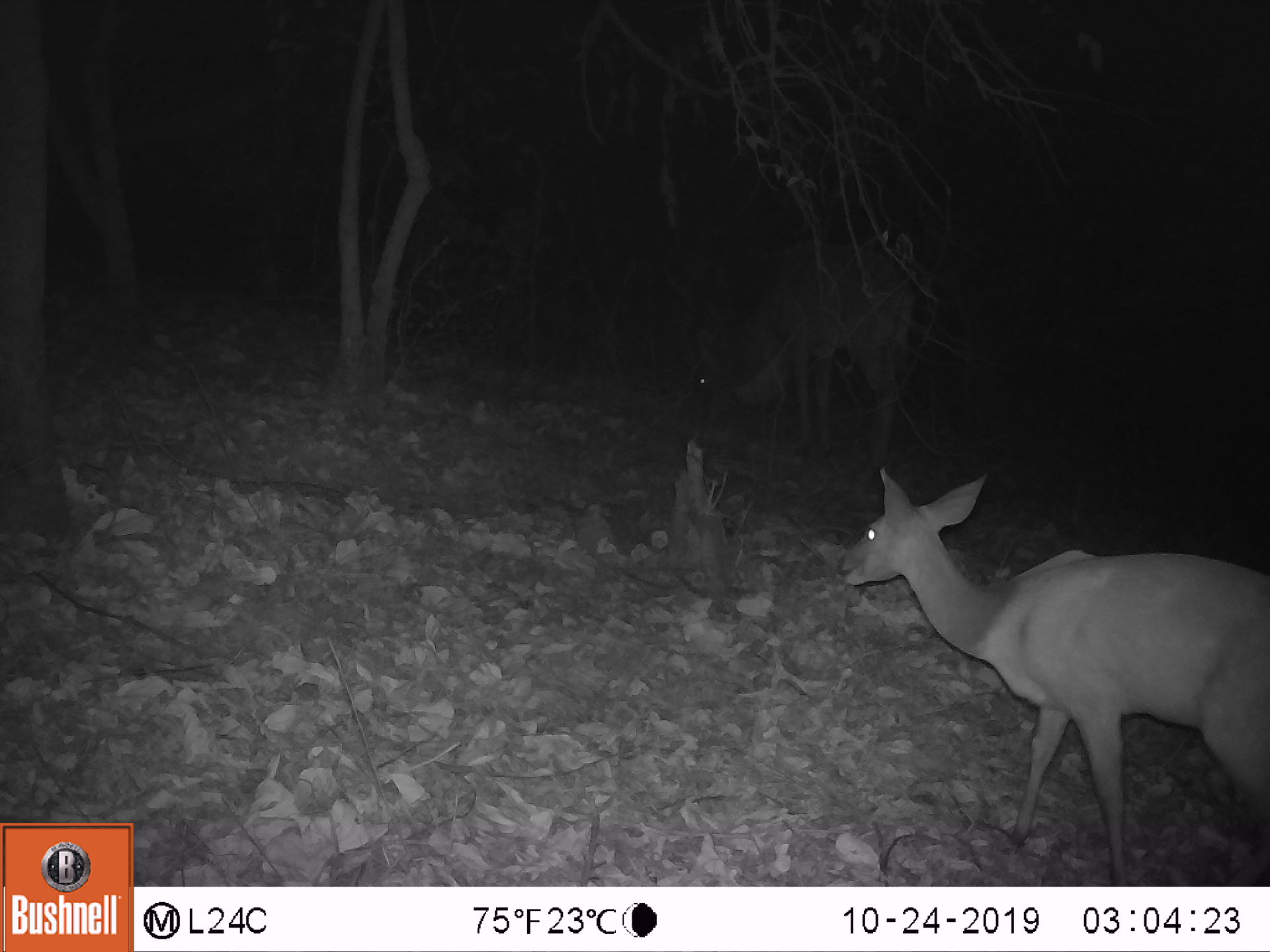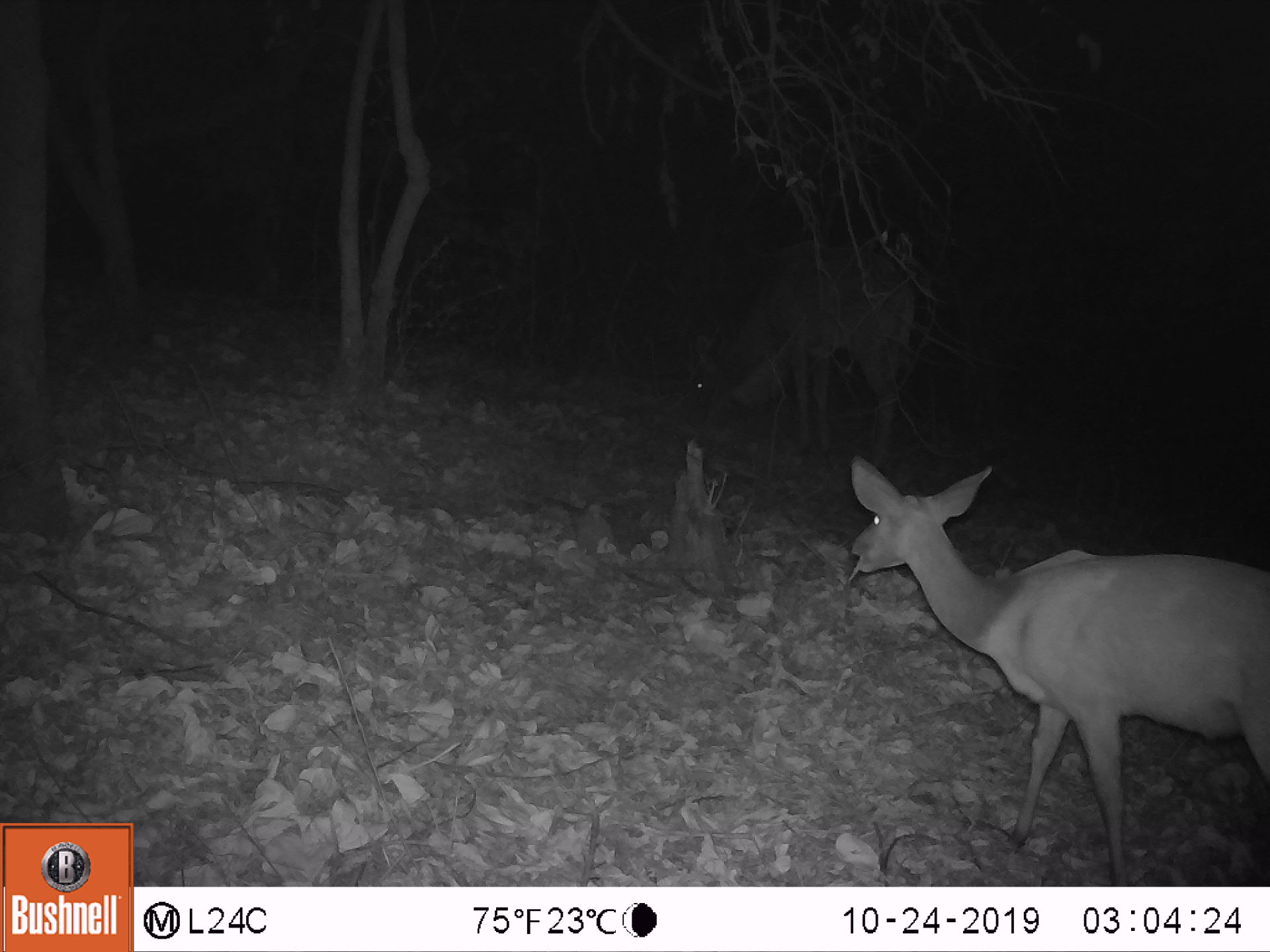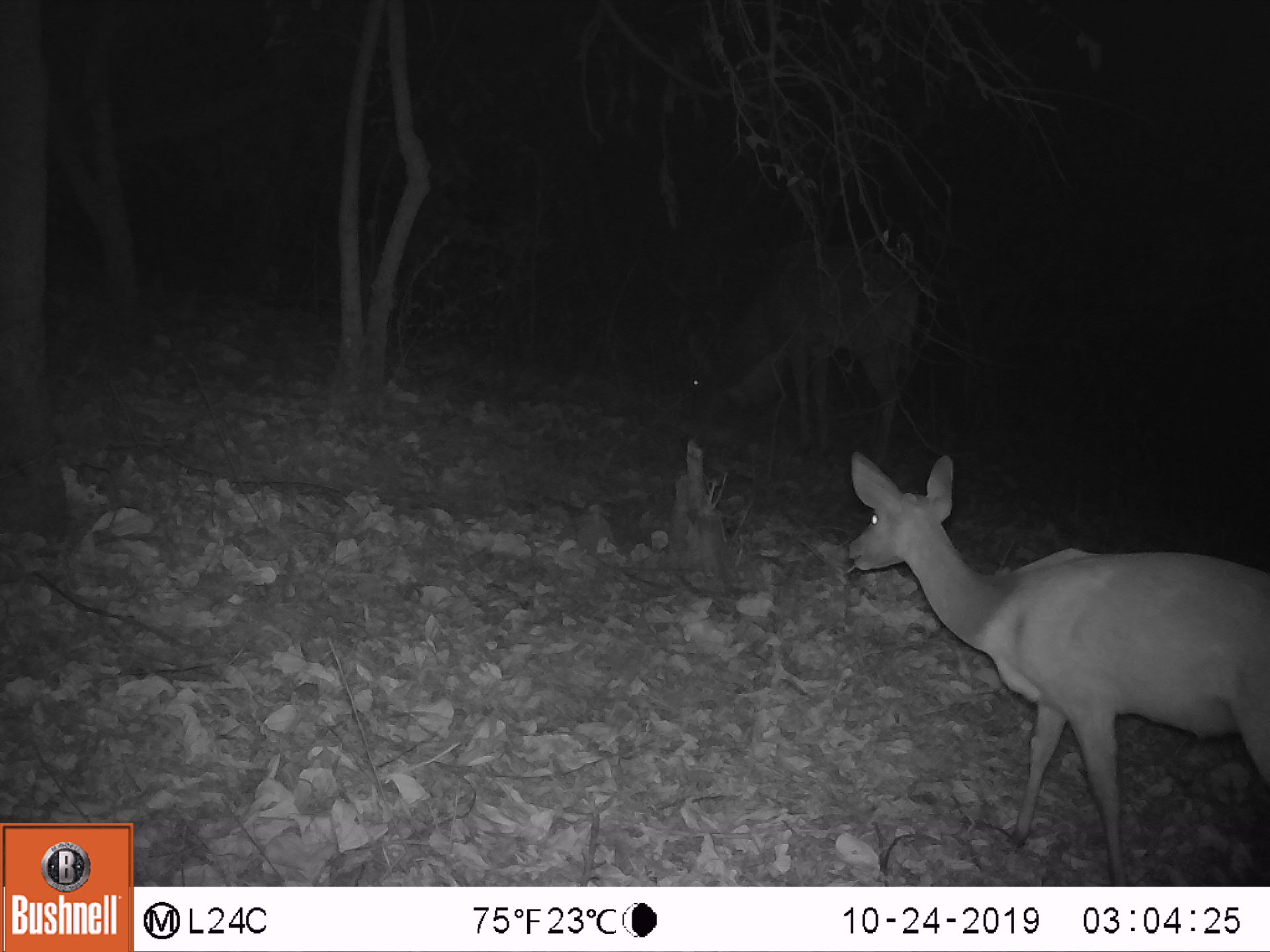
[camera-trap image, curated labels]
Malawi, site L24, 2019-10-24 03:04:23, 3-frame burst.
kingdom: Animalia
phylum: Chordata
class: Mammalia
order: Artiodactyla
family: Bovidae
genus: Tragelaphus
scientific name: Tragelaphus sylvaticus sylvaticus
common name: cape bushbuck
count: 3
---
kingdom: Animalia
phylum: Chordata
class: Mammalia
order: Artiodactyla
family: Bovidae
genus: Tragelaphus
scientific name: Tragelaphus strepsiceros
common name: greater kudu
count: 1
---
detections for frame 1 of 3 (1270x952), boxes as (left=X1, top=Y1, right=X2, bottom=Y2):
cape bushbuck: (left=832, top=453, right=1263, bottom=877); (left=838, top=473, right=1262, bottom=865); (left=668, top=230, right=921, bottom=458)
greater kudu: (left=663, top=232, right=926, bottom=466)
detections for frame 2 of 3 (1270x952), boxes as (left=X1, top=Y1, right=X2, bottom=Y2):
cape bushbuck: (left=832, top=454, right=1267, bottom=869); (left=824, top=463, right=1262, bottom=828); (left=670, top=222, right=923, bottom=494)
greater kudu: (left=656, top=226, right=926, bottom=460)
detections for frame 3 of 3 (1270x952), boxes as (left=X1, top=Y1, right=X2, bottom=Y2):
cape bushbuck: (left=844, top=453, right=1262, bottom=858); (left=840, top=441, right=1262, bottom=818); (left=664, top=233, right=923, bottom=457)
greater kudu: (left=642, top=210, right=958, bottom=439)